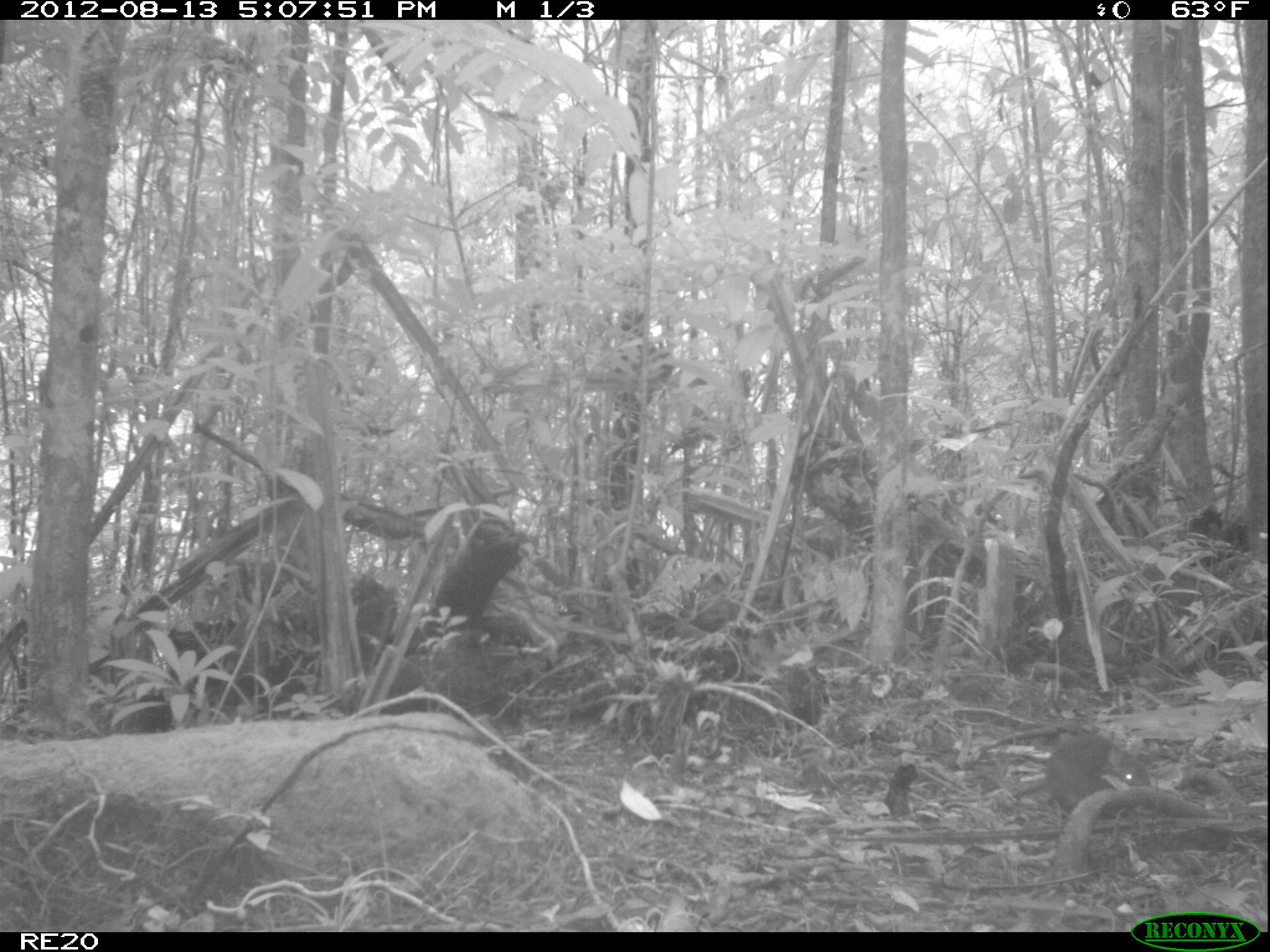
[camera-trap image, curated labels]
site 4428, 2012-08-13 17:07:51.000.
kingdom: Animalia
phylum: Chordata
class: Mammalia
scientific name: Mammalia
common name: mammals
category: small mammal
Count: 1.